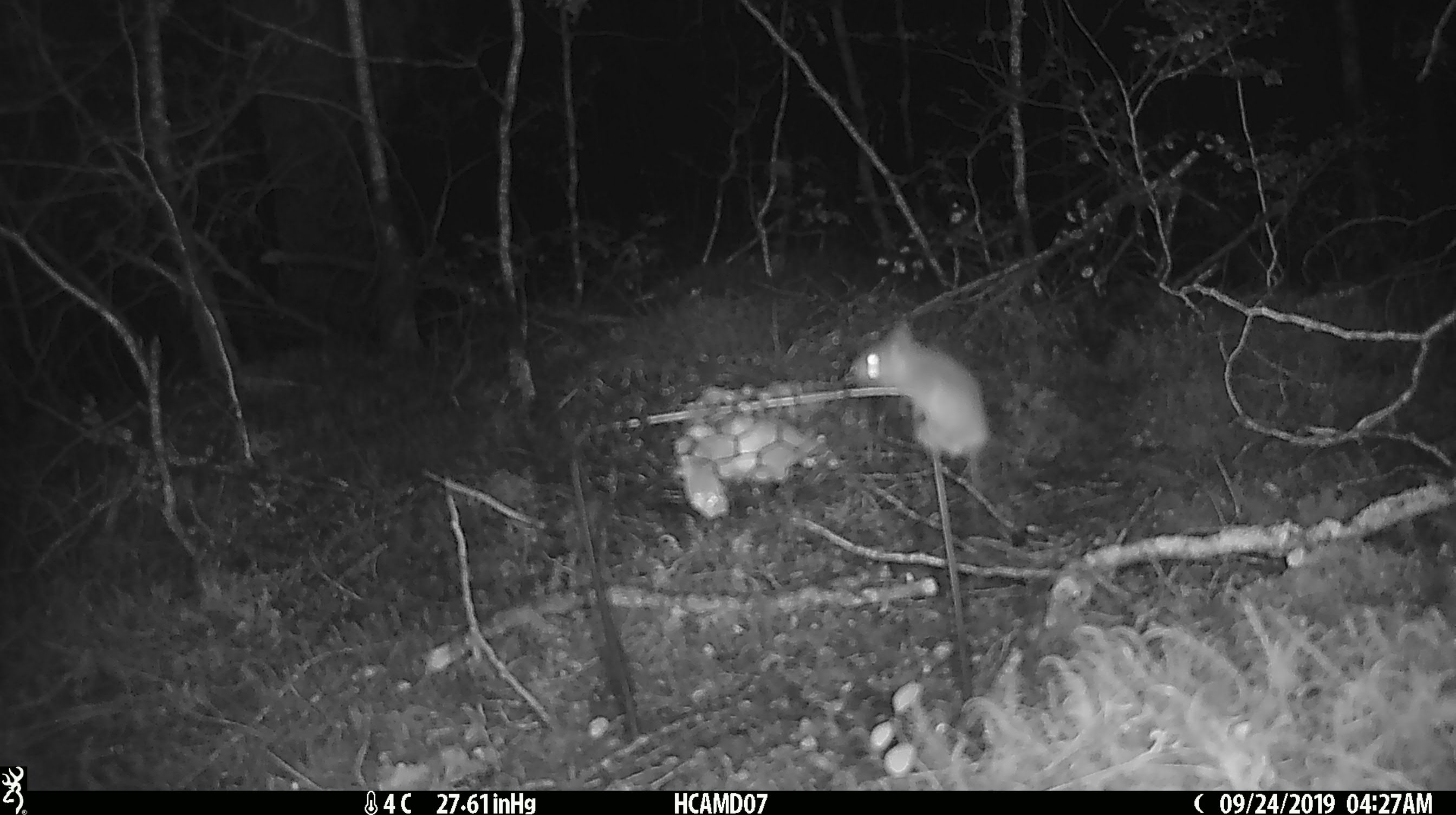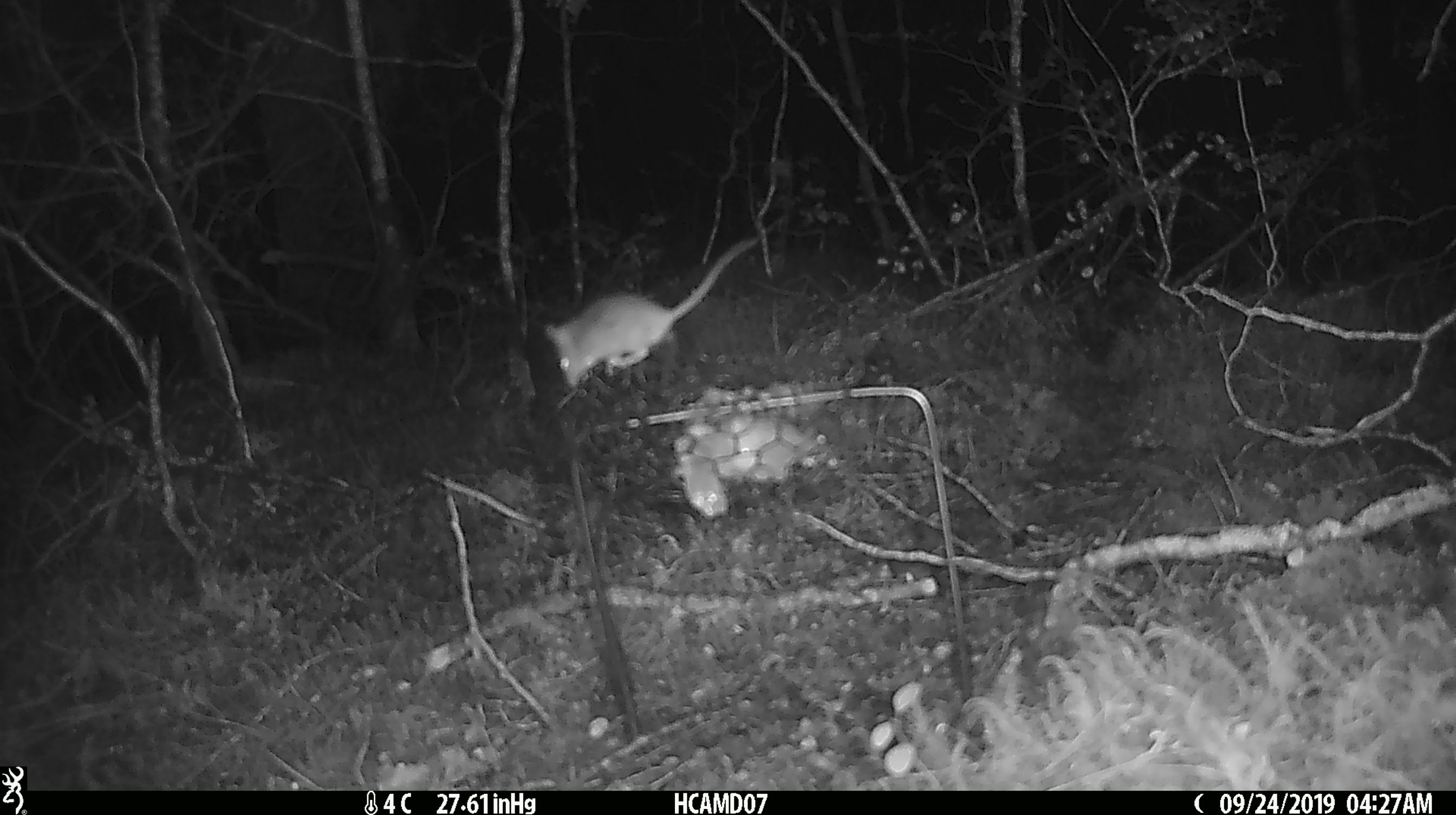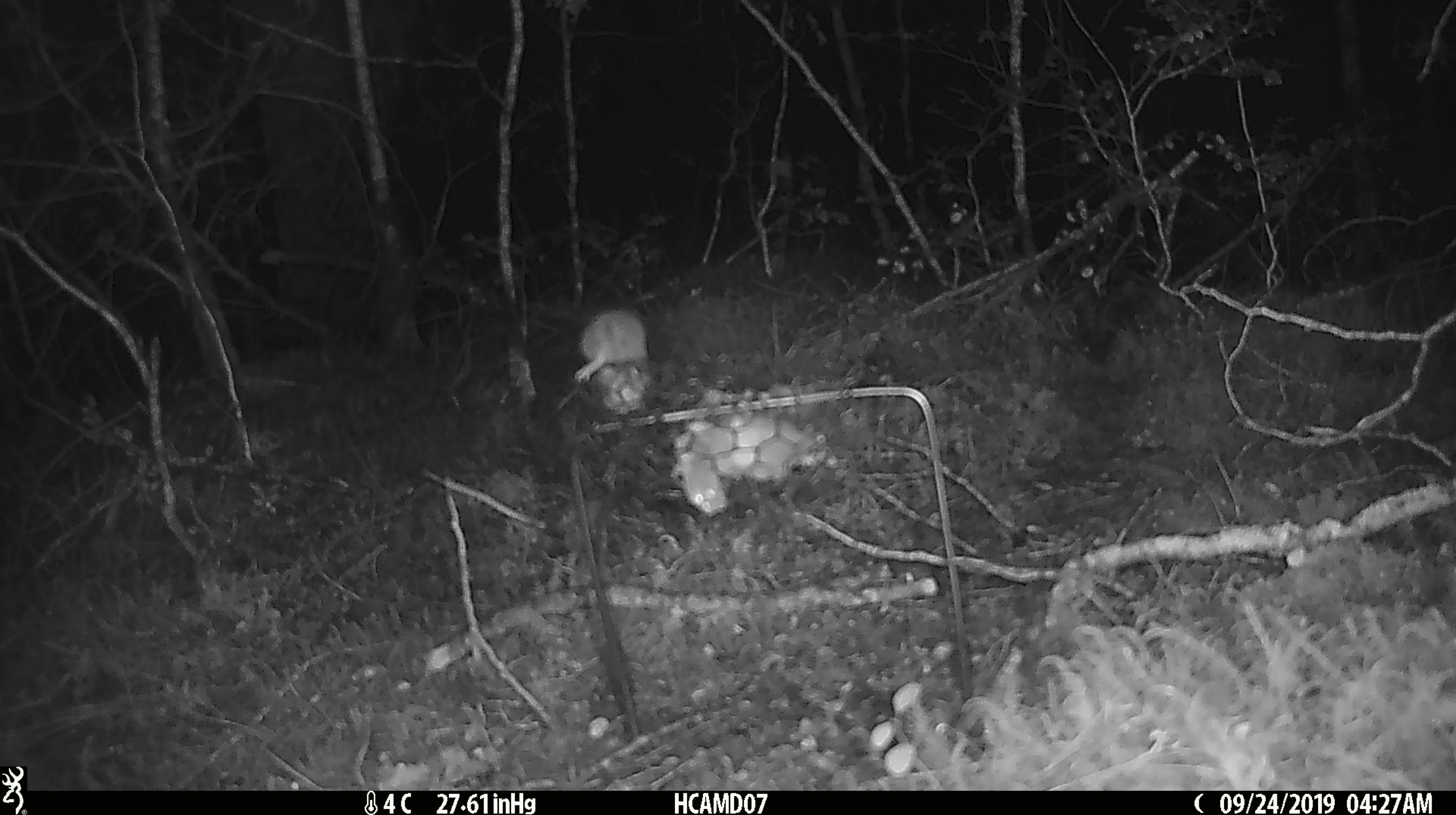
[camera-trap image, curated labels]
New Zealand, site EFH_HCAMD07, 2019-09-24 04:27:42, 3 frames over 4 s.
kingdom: Animalia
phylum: Chordata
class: Mammalia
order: Rodentia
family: Muridae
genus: Mus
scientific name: Mus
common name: mouse